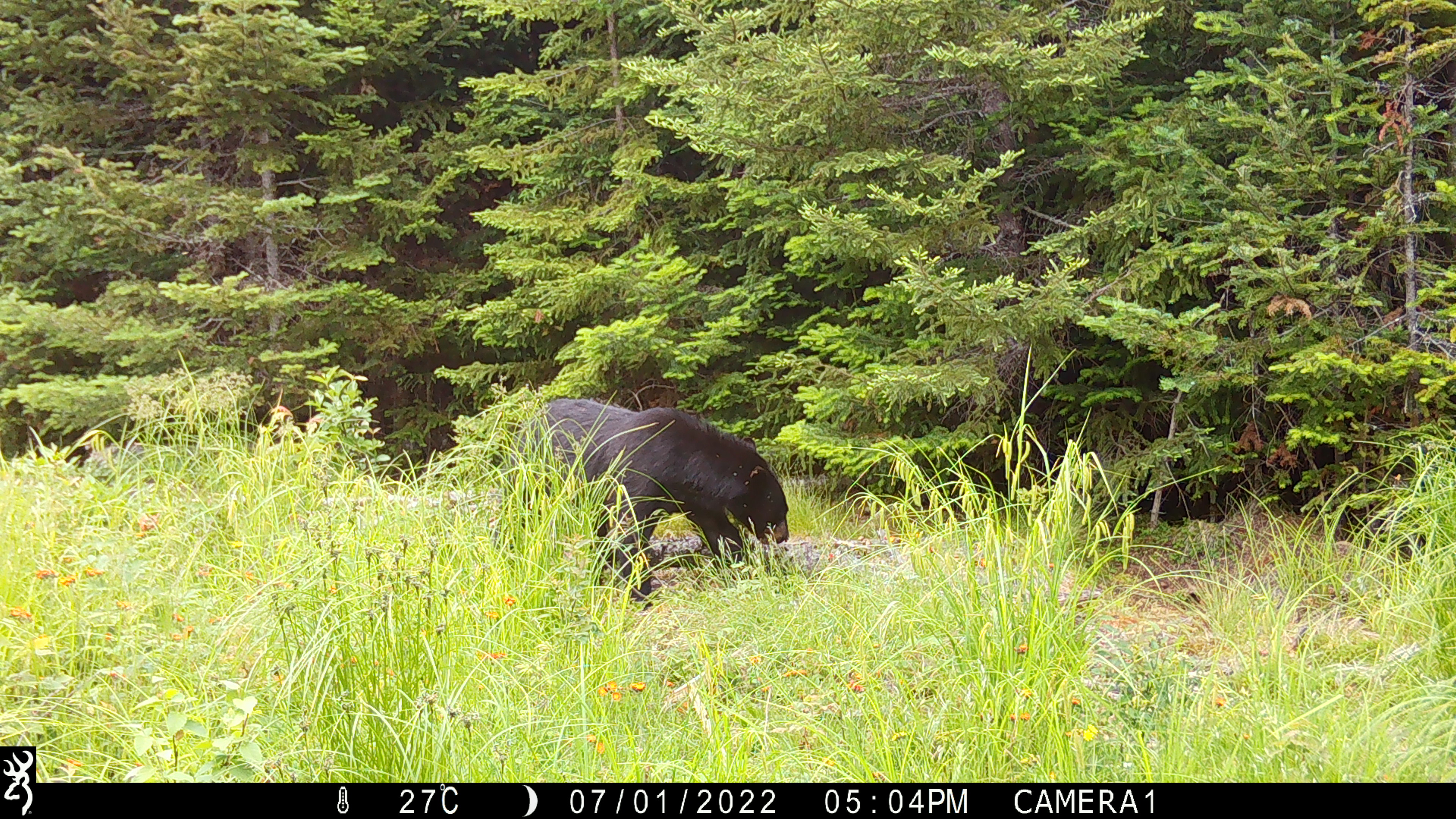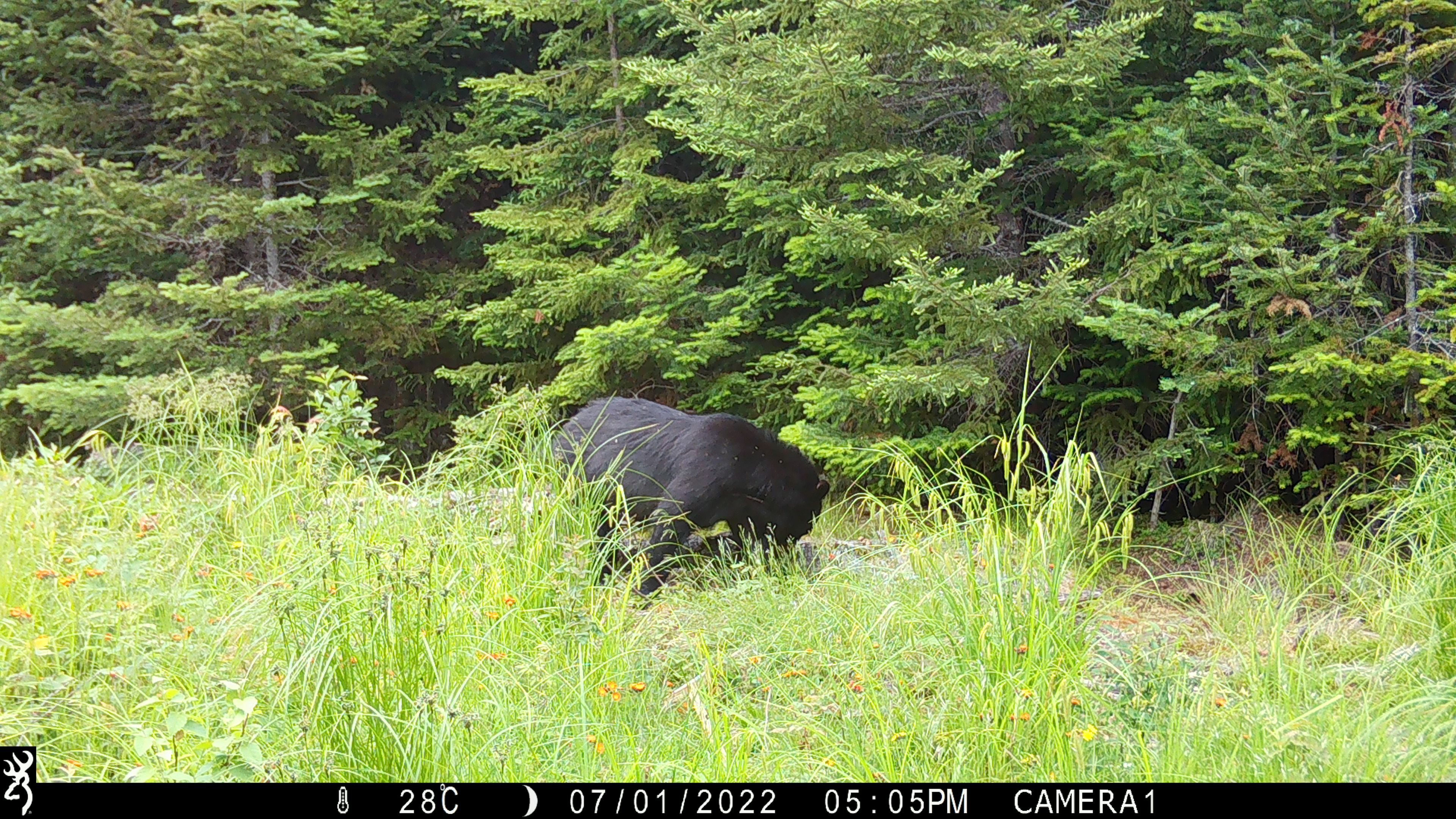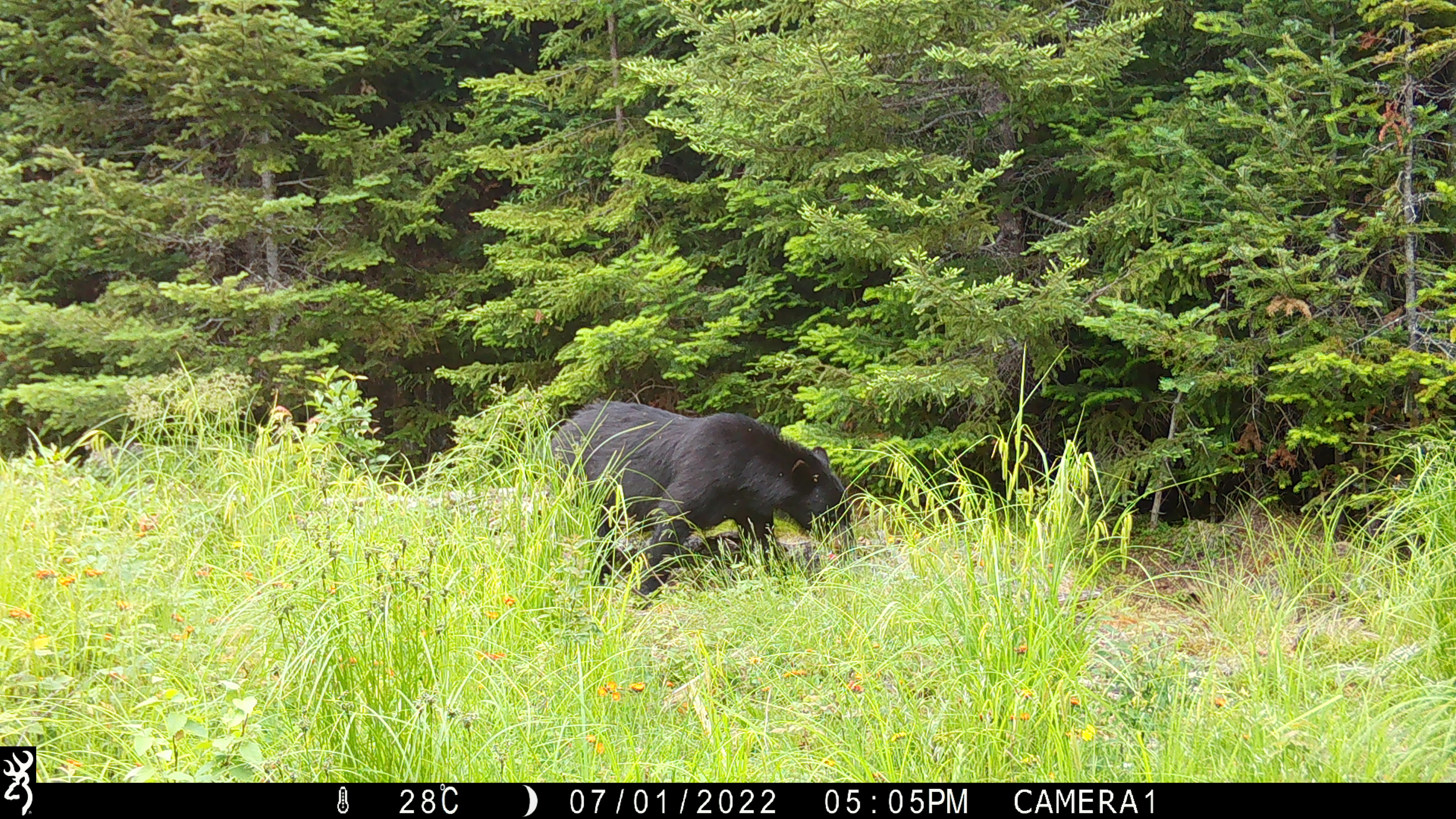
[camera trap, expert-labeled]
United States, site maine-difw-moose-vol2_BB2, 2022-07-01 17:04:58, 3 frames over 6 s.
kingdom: Animalia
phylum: Chordata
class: Mammalia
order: Carnivora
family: Ursidae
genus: Ursus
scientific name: Ursus americanus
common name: black bear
Black bear (Ursus americanus).